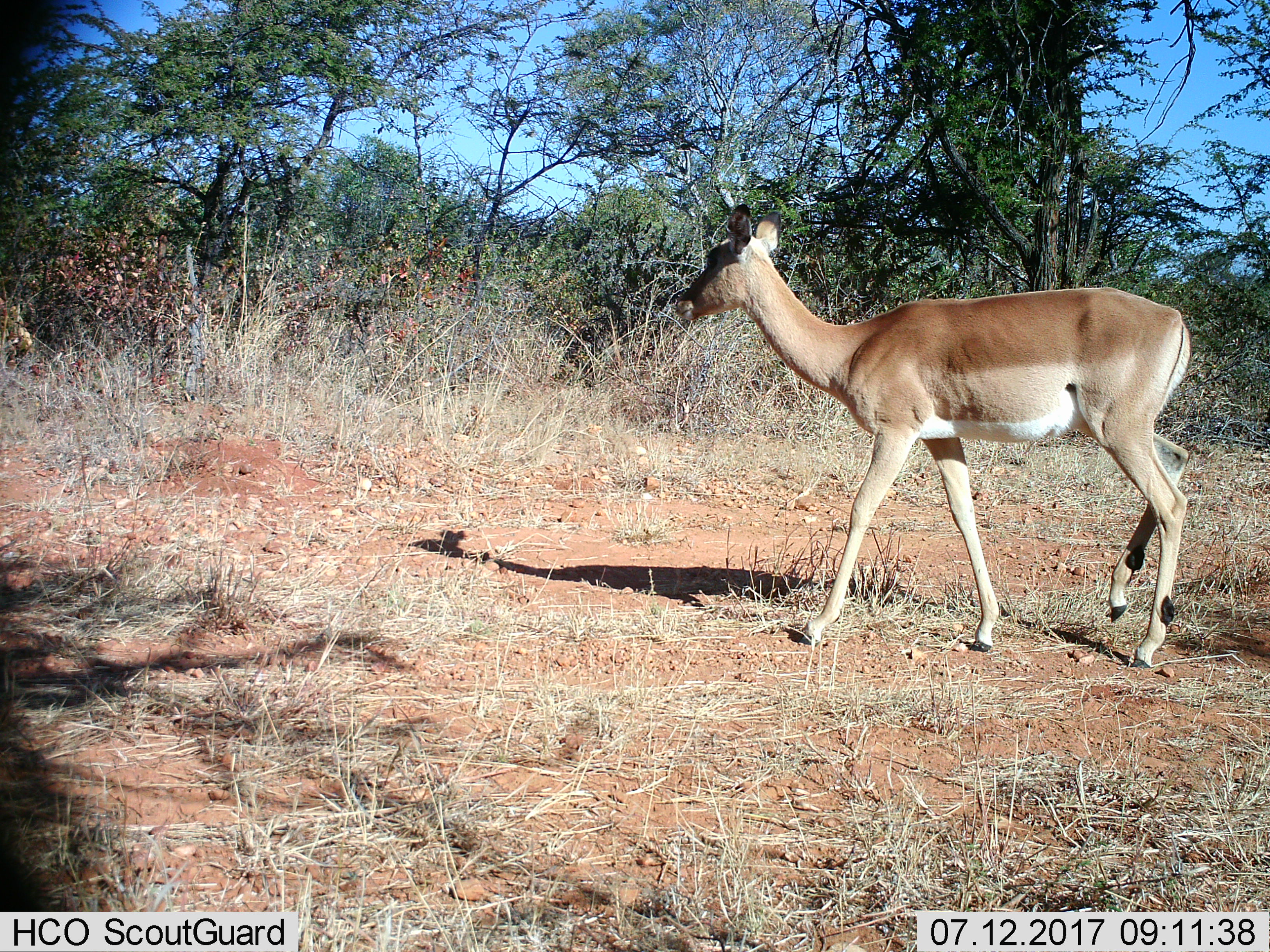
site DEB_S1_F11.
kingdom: Animalia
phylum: Chordata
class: Mammalia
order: Artiodactyla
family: Bovidae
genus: Aepyceros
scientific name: Aepyceros melampus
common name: impala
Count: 1.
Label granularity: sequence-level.